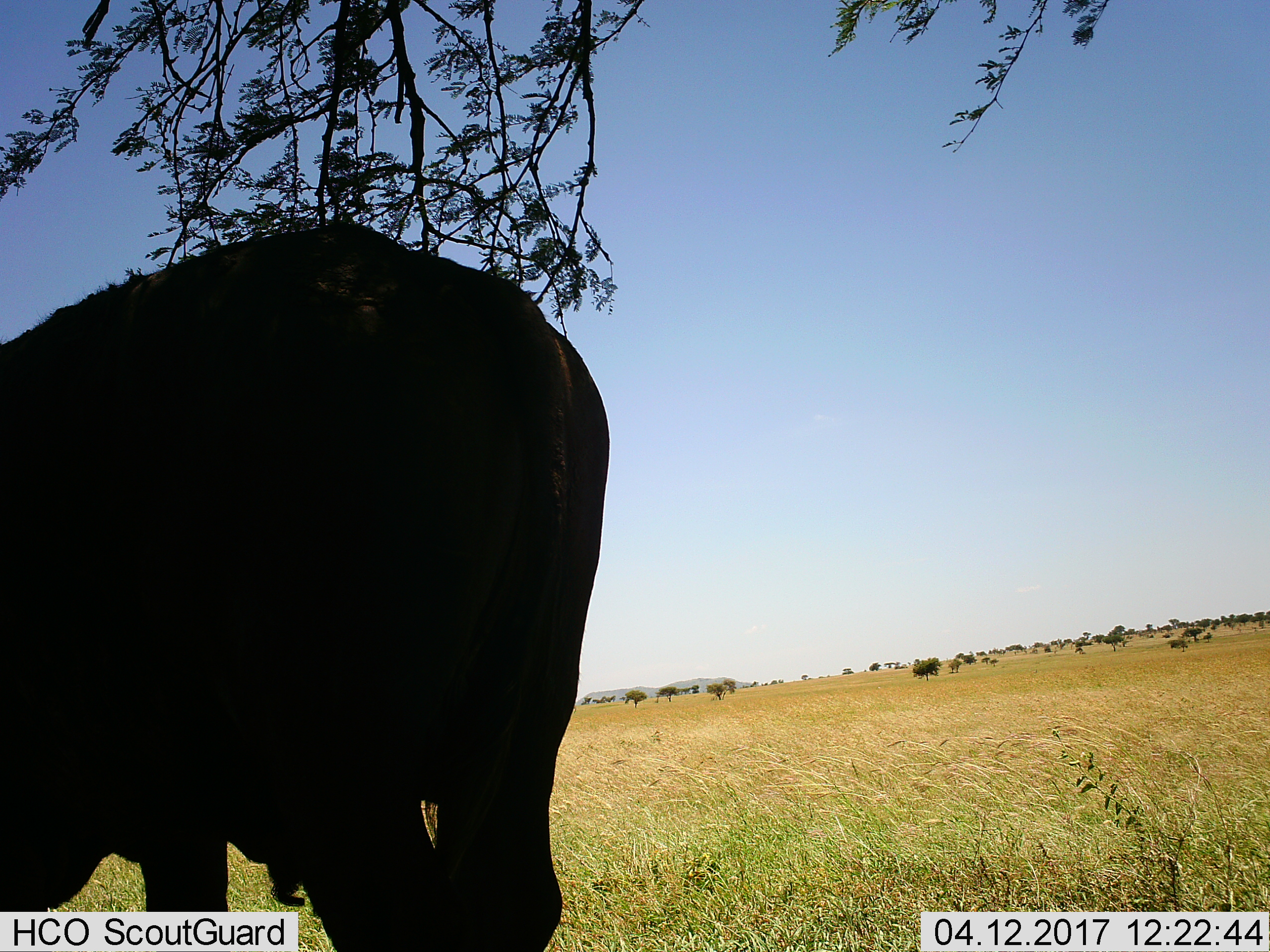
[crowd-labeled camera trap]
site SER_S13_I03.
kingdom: Animalia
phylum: Chordata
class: Mammalia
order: Artiodactyla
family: Bovidae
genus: Syncerus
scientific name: Syncerus caffer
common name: african buffalo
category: buffalo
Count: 1.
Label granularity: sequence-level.